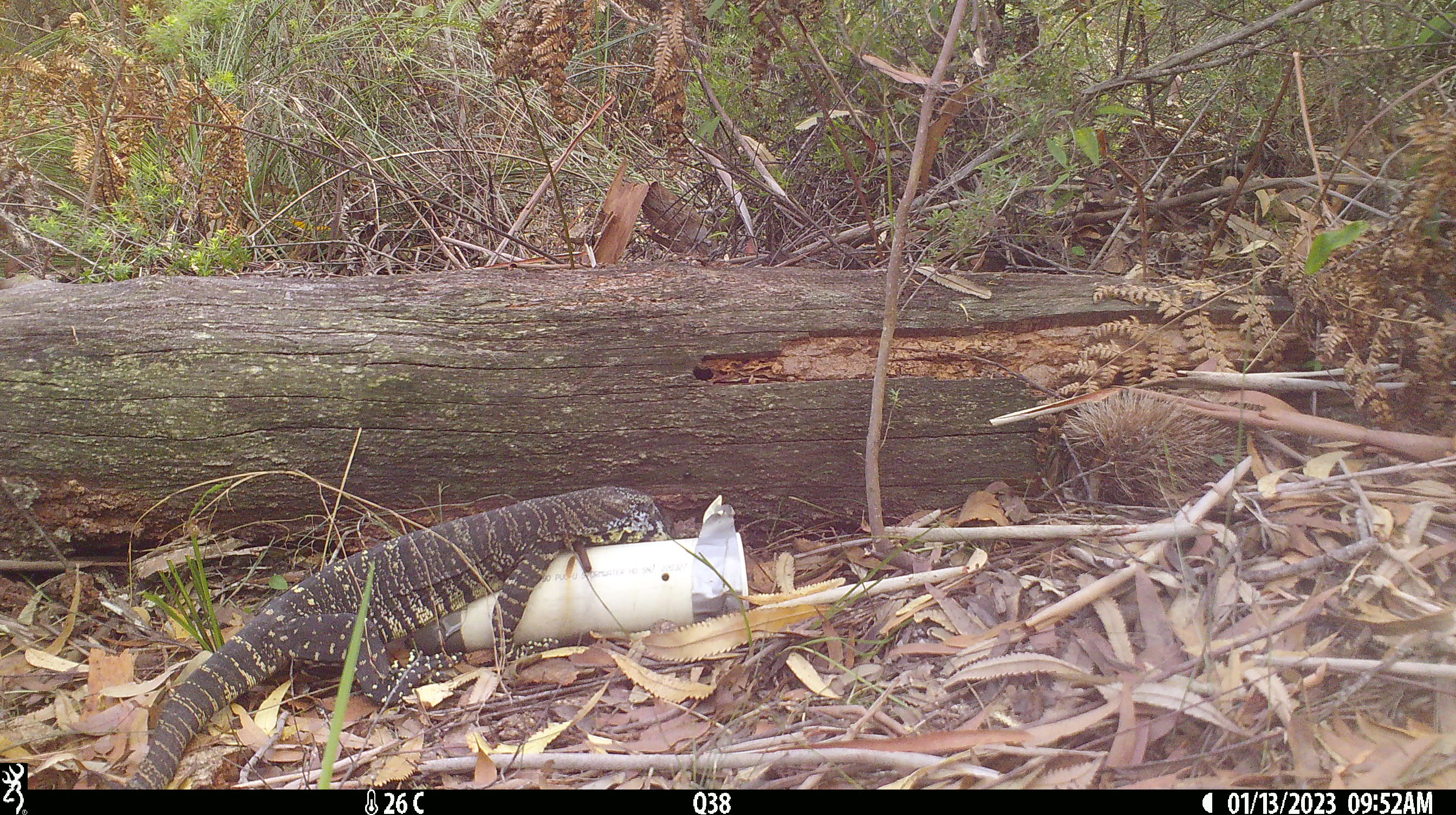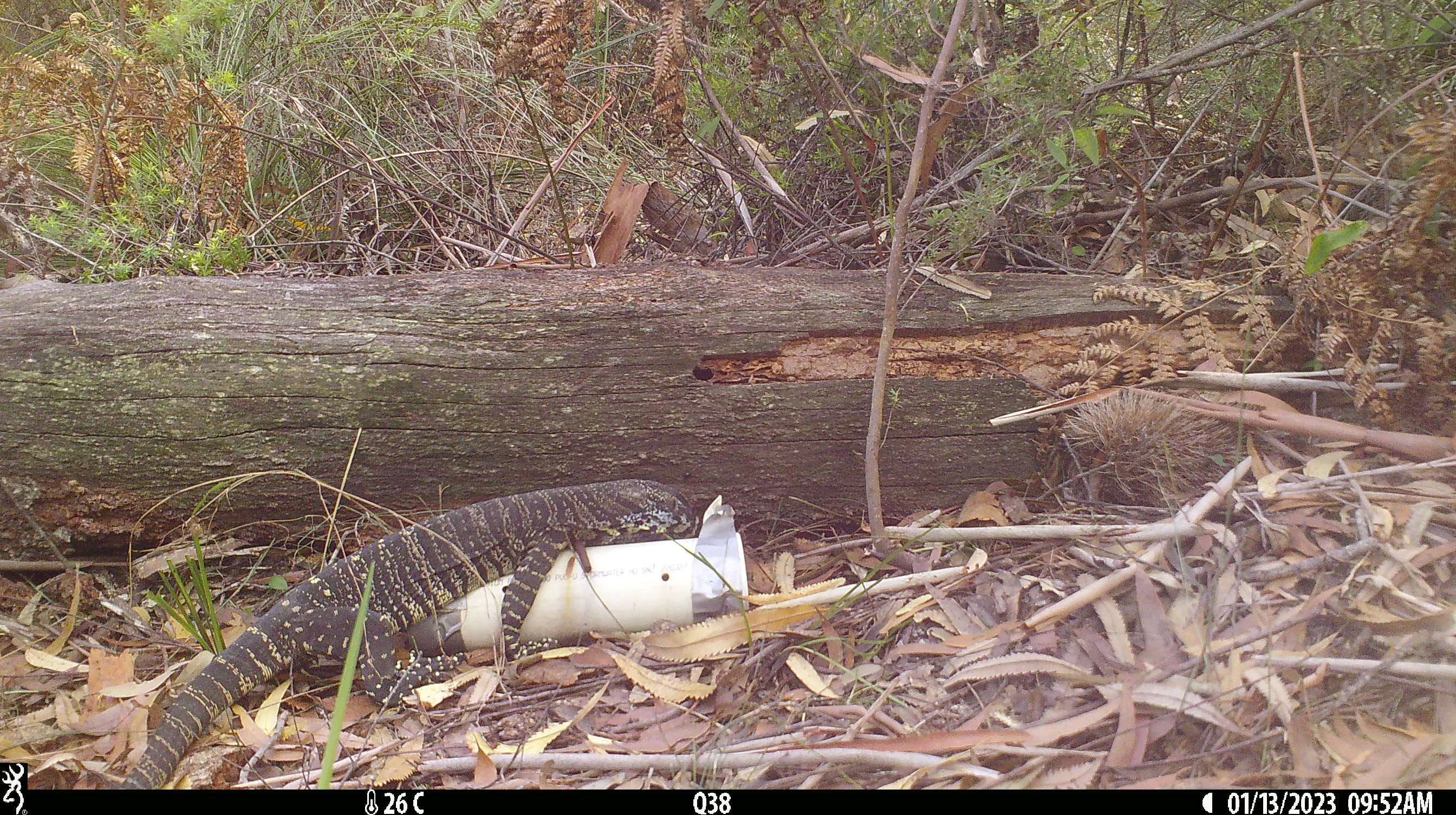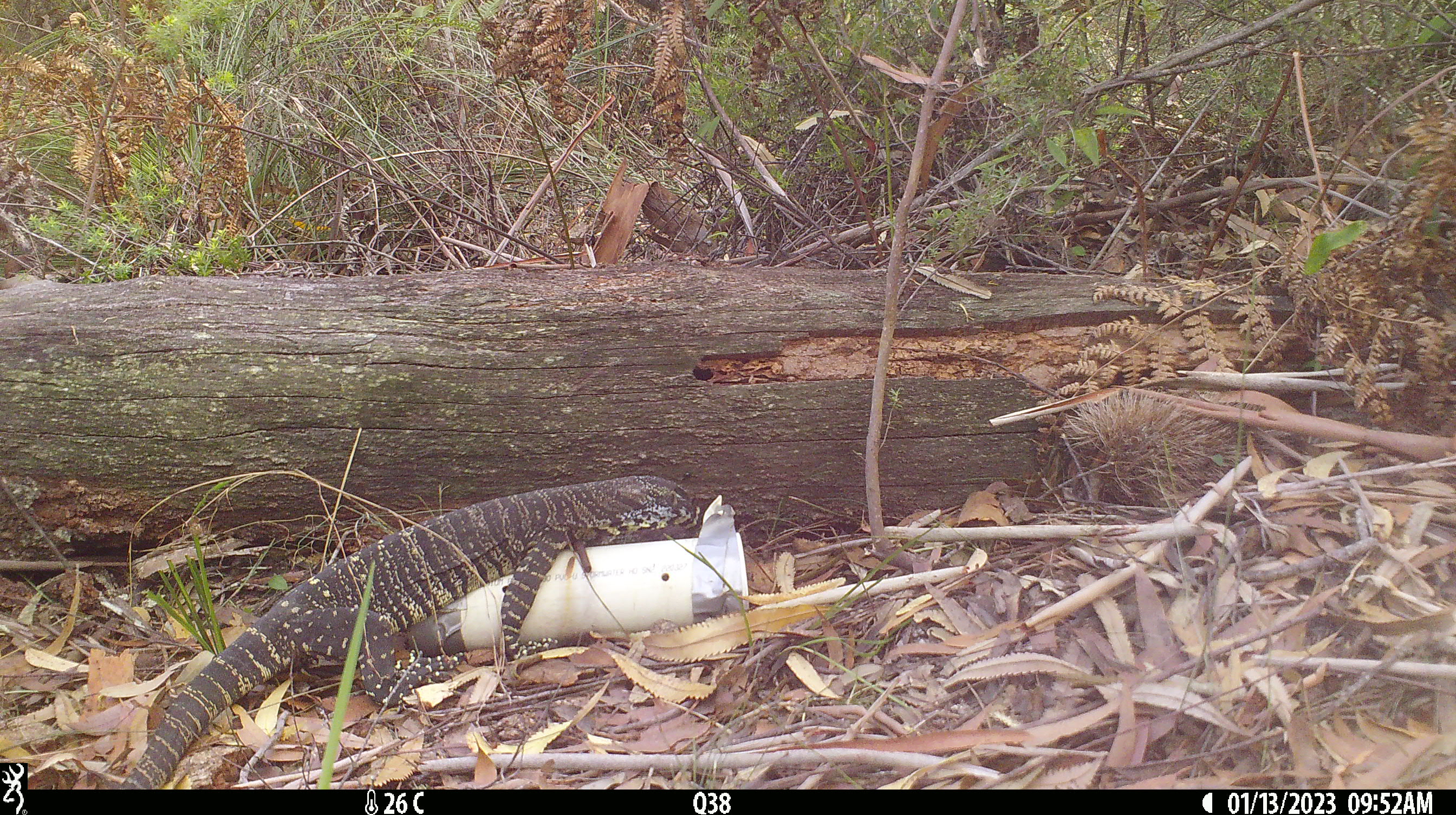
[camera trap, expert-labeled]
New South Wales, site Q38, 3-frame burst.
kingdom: Animalia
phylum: Chordata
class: Reptilia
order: Squamata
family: Varanidae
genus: Varanus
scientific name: Varanus varius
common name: lace monitor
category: goanna